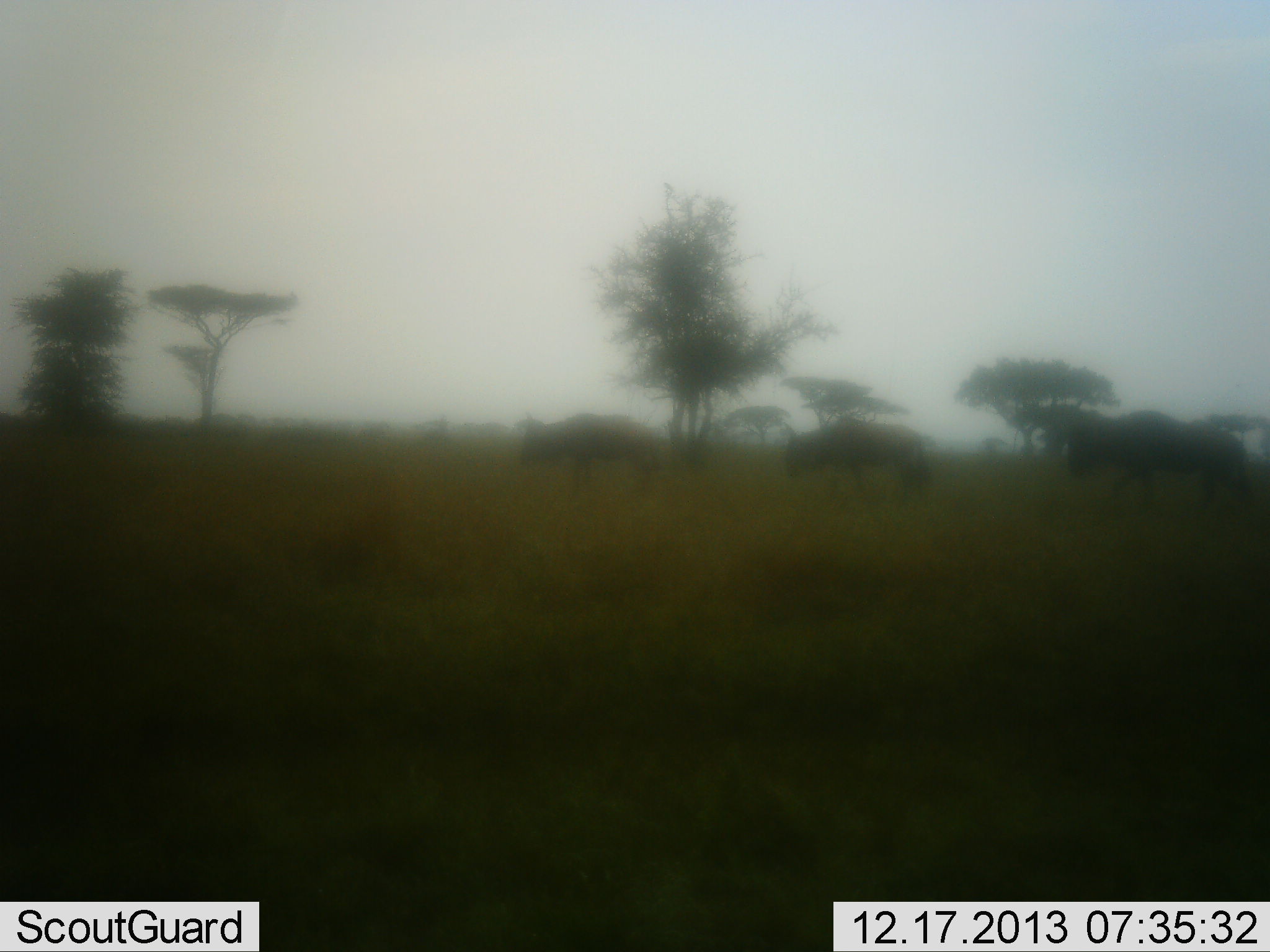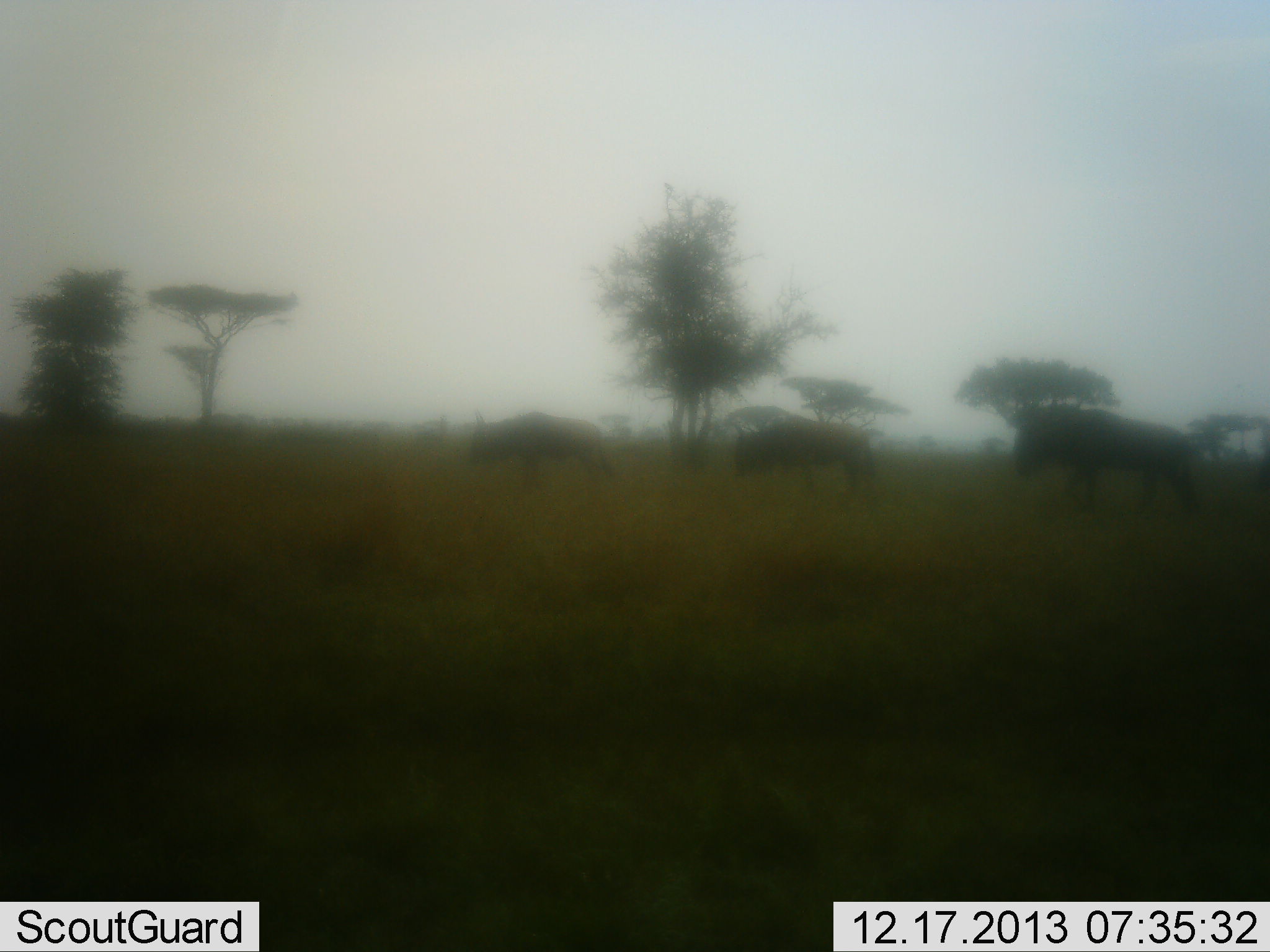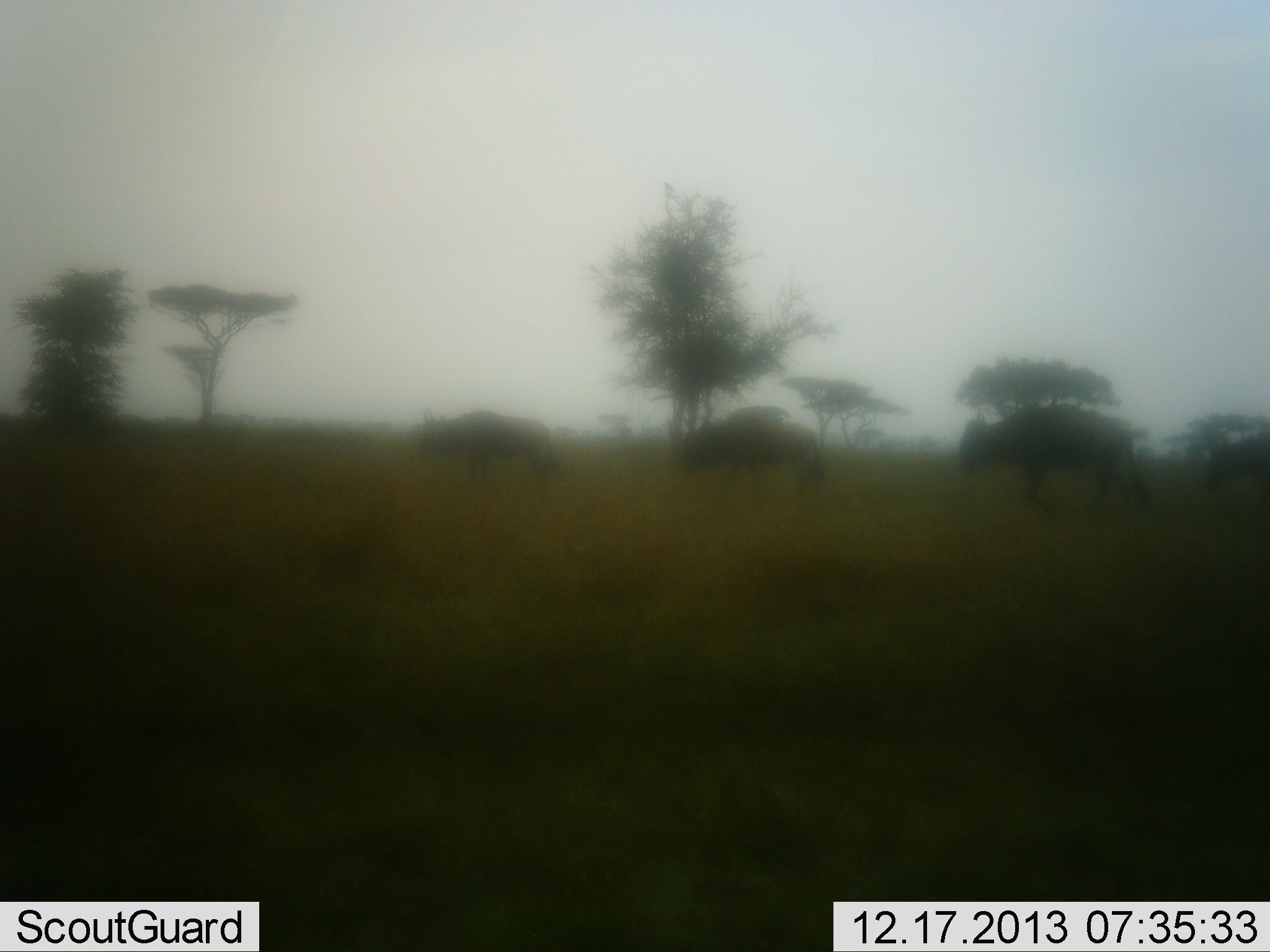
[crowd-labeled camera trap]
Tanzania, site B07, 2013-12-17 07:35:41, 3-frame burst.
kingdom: Animalia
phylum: Chordata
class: Mammalia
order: Artiodactyla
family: Bovidae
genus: Connochaetes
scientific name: Connochaetes taurinus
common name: blue wildebeest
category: wildebeest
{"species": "wildebeest (blue wildebeest) (Connochaetes taurinus)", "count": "4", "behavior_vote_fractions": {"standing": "0%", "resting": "0%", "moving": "100%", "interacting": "0%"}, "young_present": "0%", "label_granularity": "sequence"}